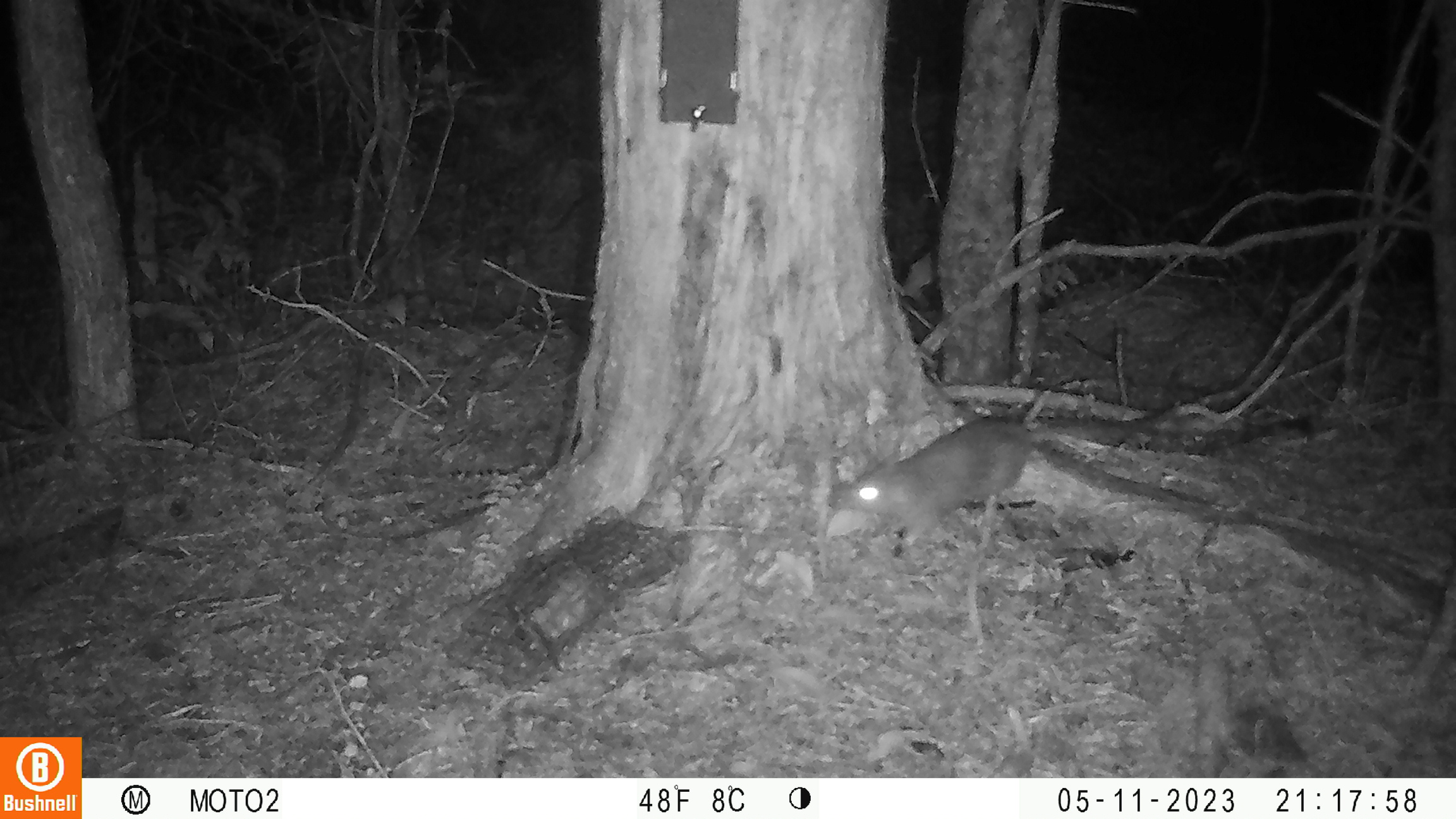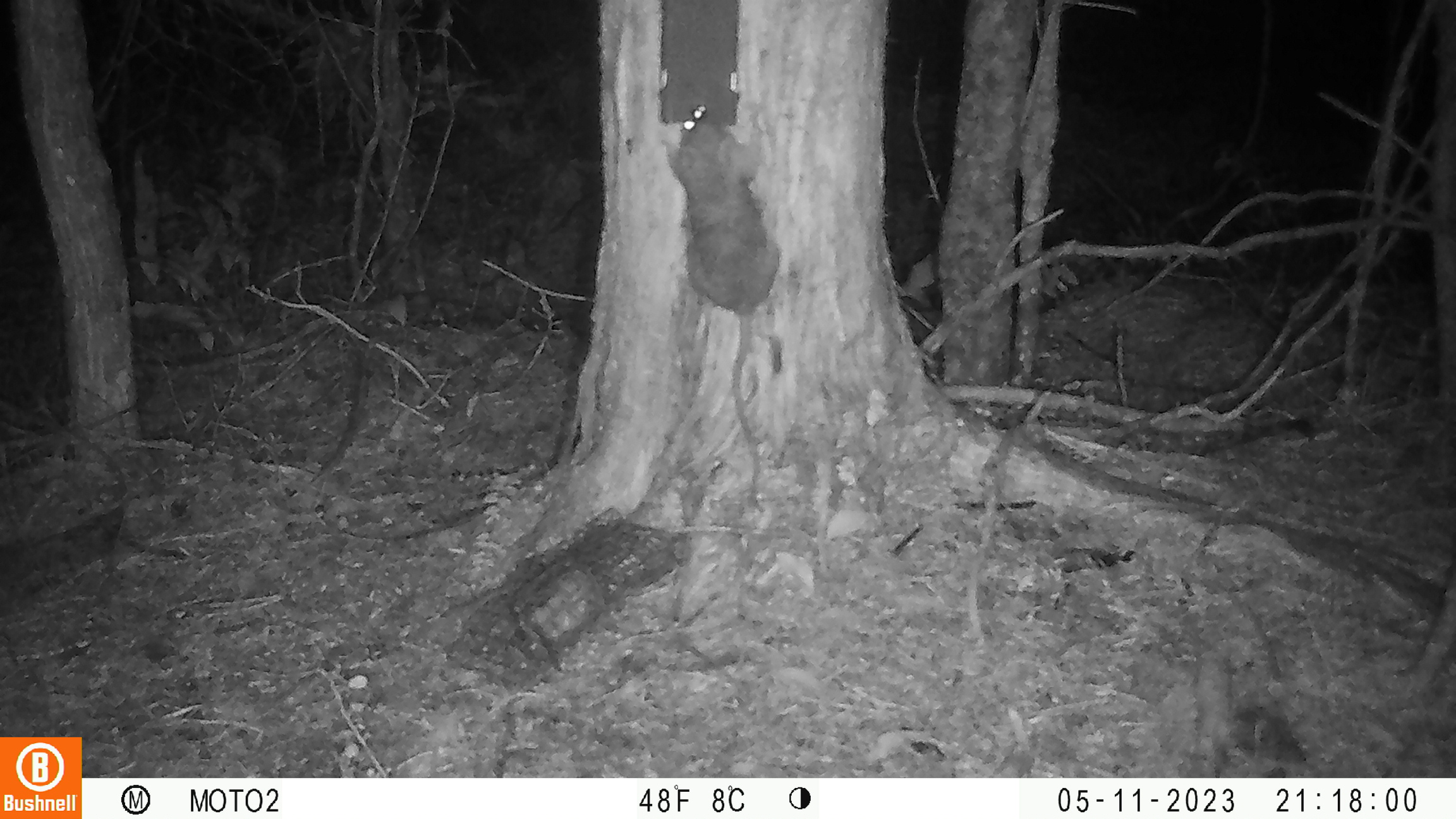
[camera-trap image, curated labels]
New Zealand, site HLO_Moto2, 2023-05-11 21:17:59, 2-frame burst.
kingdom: Animalia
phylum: Chordata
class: Mammalia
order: Rodentia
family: Muridae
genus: Rattus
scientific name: Rattus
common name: rat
Rat (Rattus).